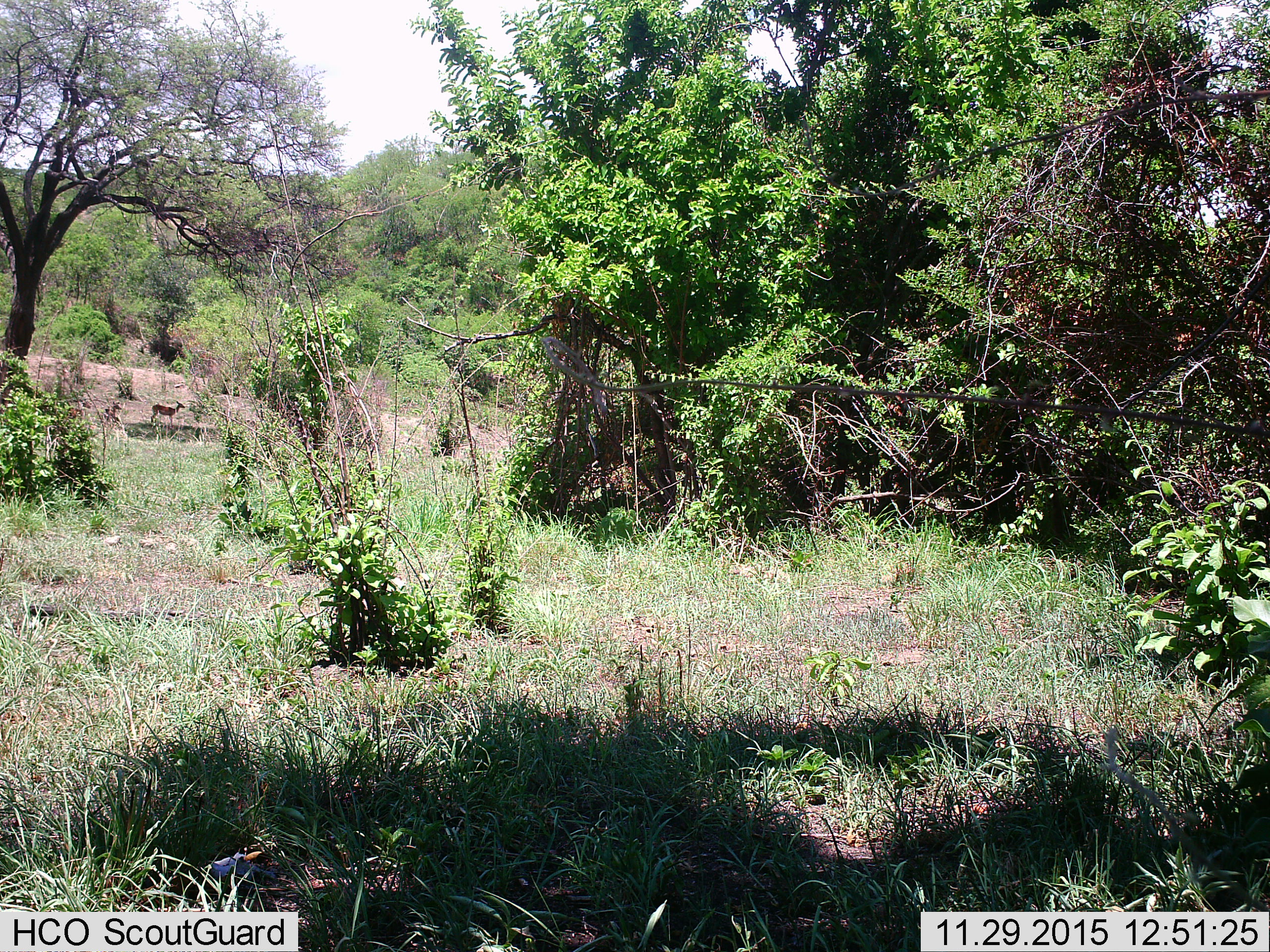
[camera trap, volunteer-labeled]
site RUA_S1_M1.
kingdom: Animalia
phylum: Chordata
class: Mammalia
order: Artiodactyla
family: Bovidae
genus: Aepyceros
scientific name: Aepyceros melampus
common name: impala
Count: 2.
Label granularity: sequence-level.